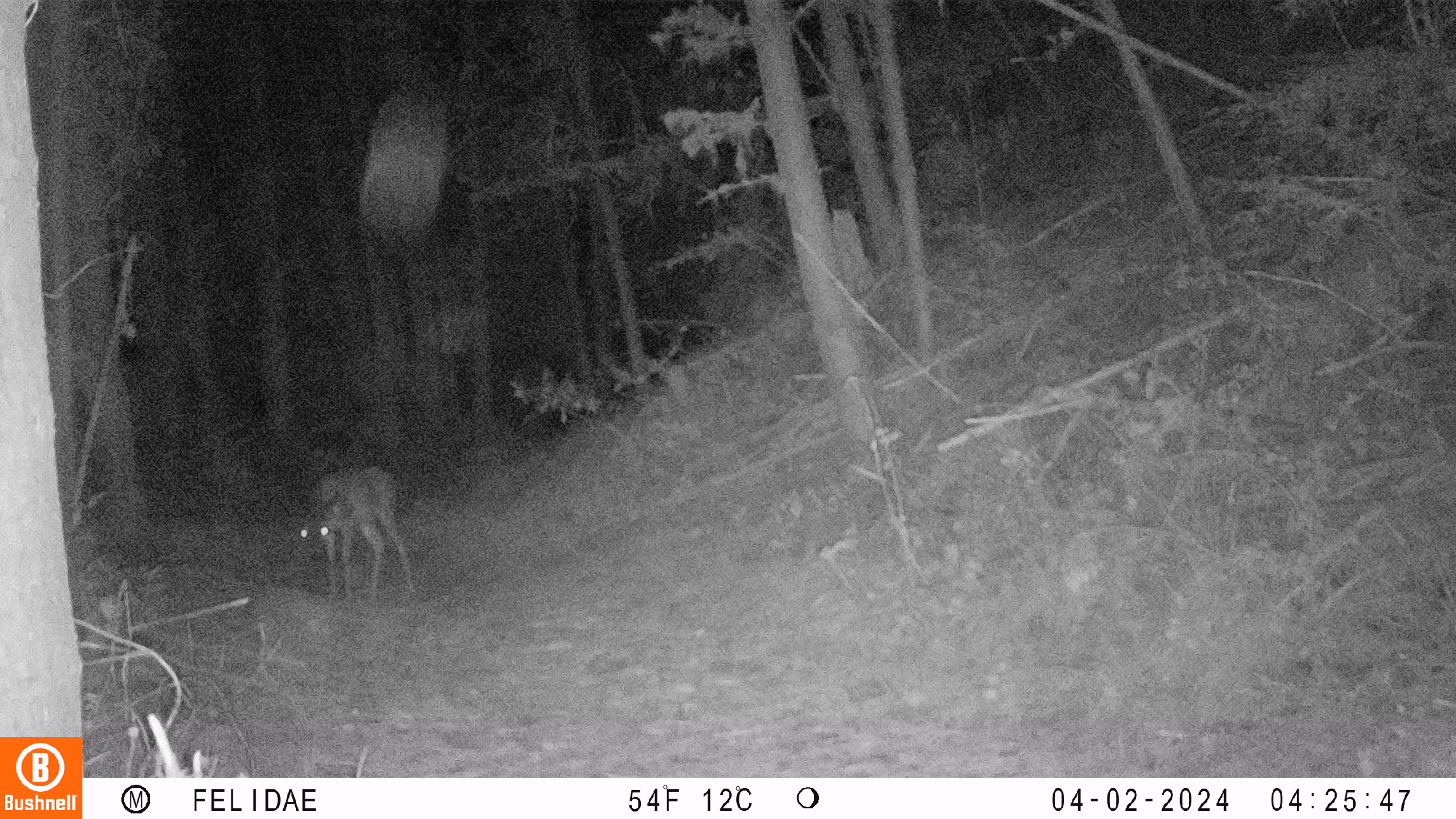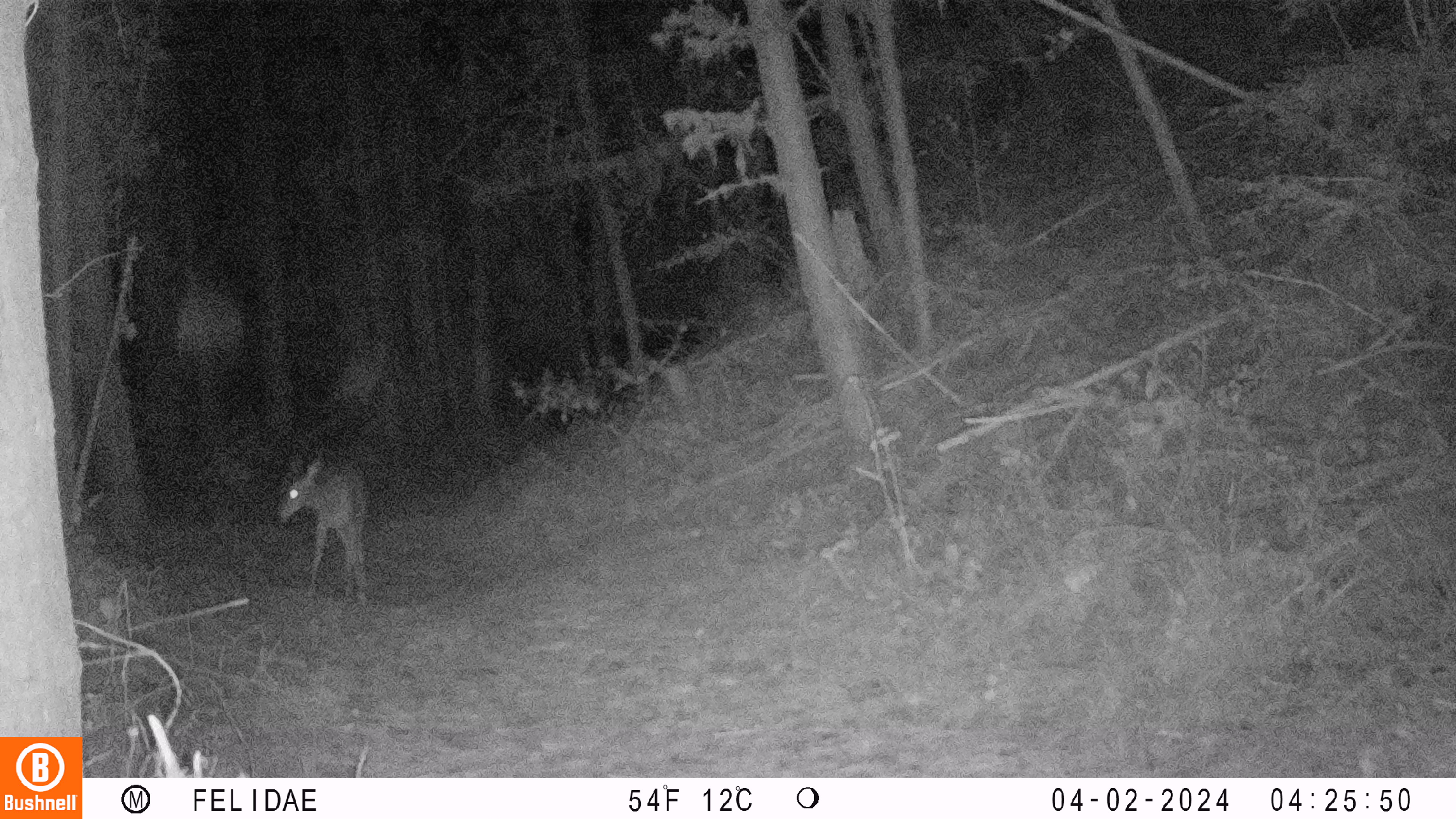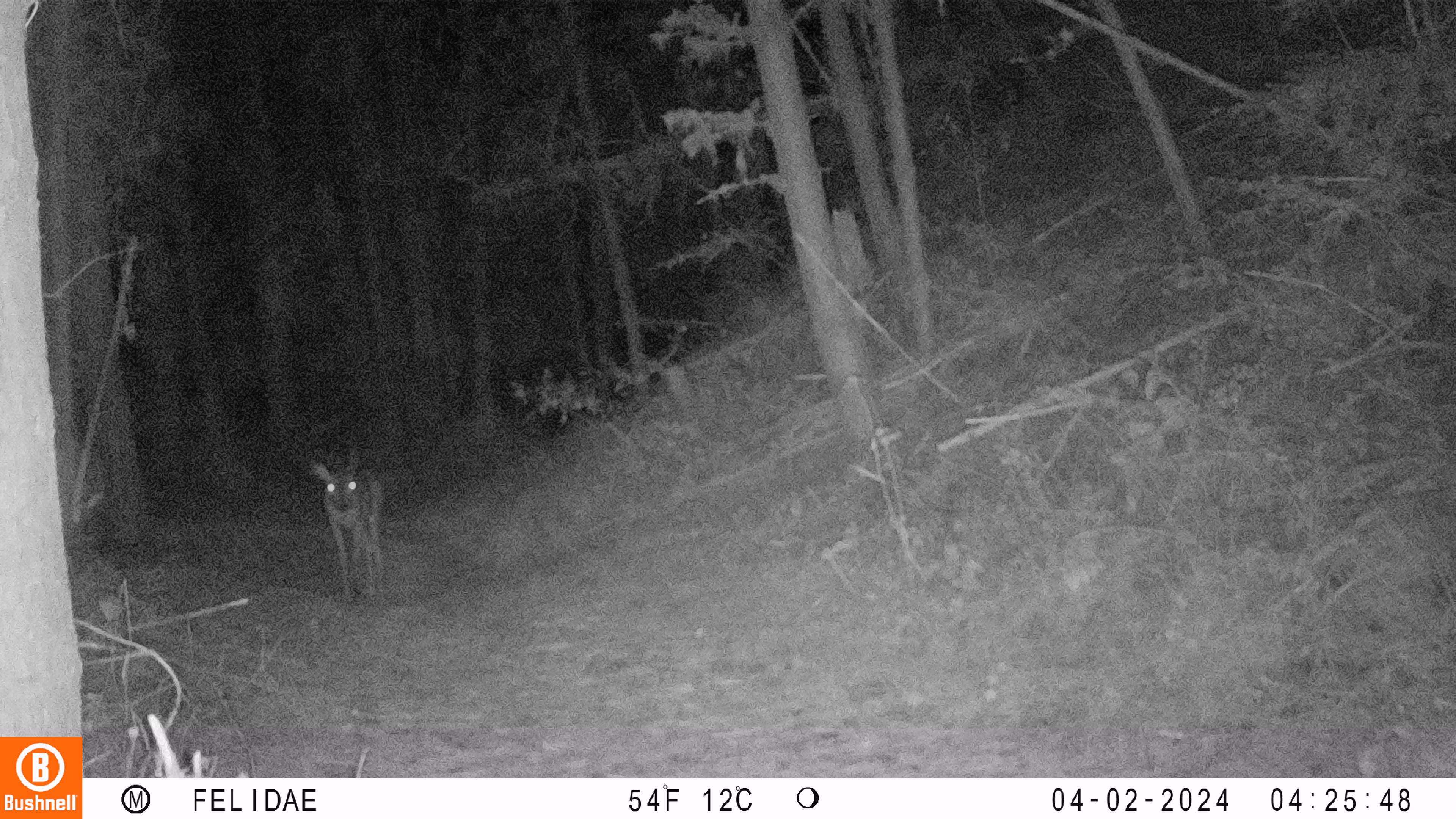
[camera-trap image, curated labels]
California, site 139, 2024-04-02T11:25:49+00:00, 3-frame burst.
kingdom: Animalia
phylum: Chordata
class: Mammalia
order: Artiodactyla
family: Cervidae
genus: Odocoileus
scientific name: Odocoileus hemionus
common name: mule deer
Mule deer (Odocoileus hemionus).